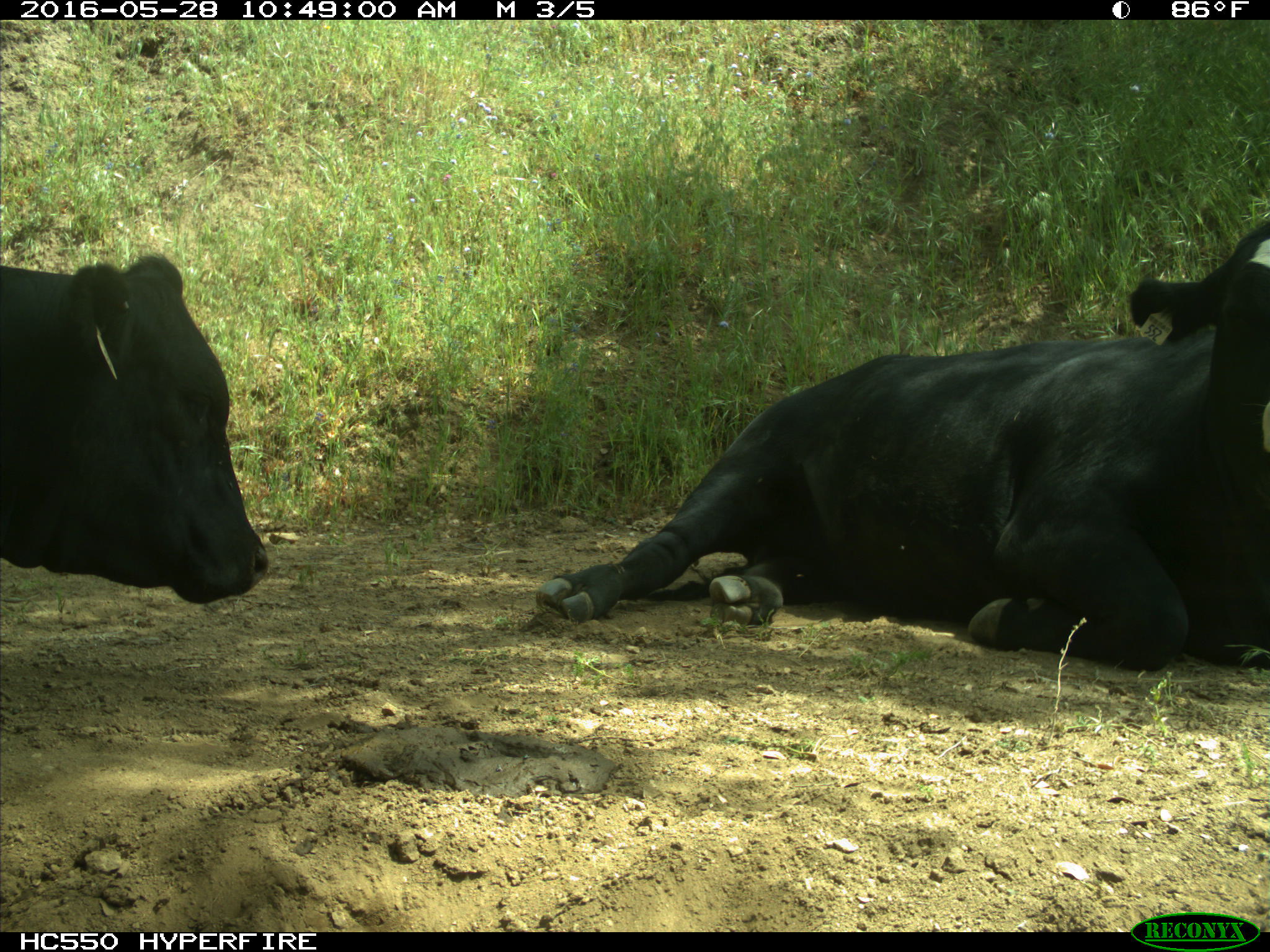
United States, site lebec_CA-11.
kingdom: Animalia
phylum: Chordata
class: Mammalia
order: Artiodactyla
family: Bovidae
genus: Bos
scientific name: Bos taurus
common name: domestic cow